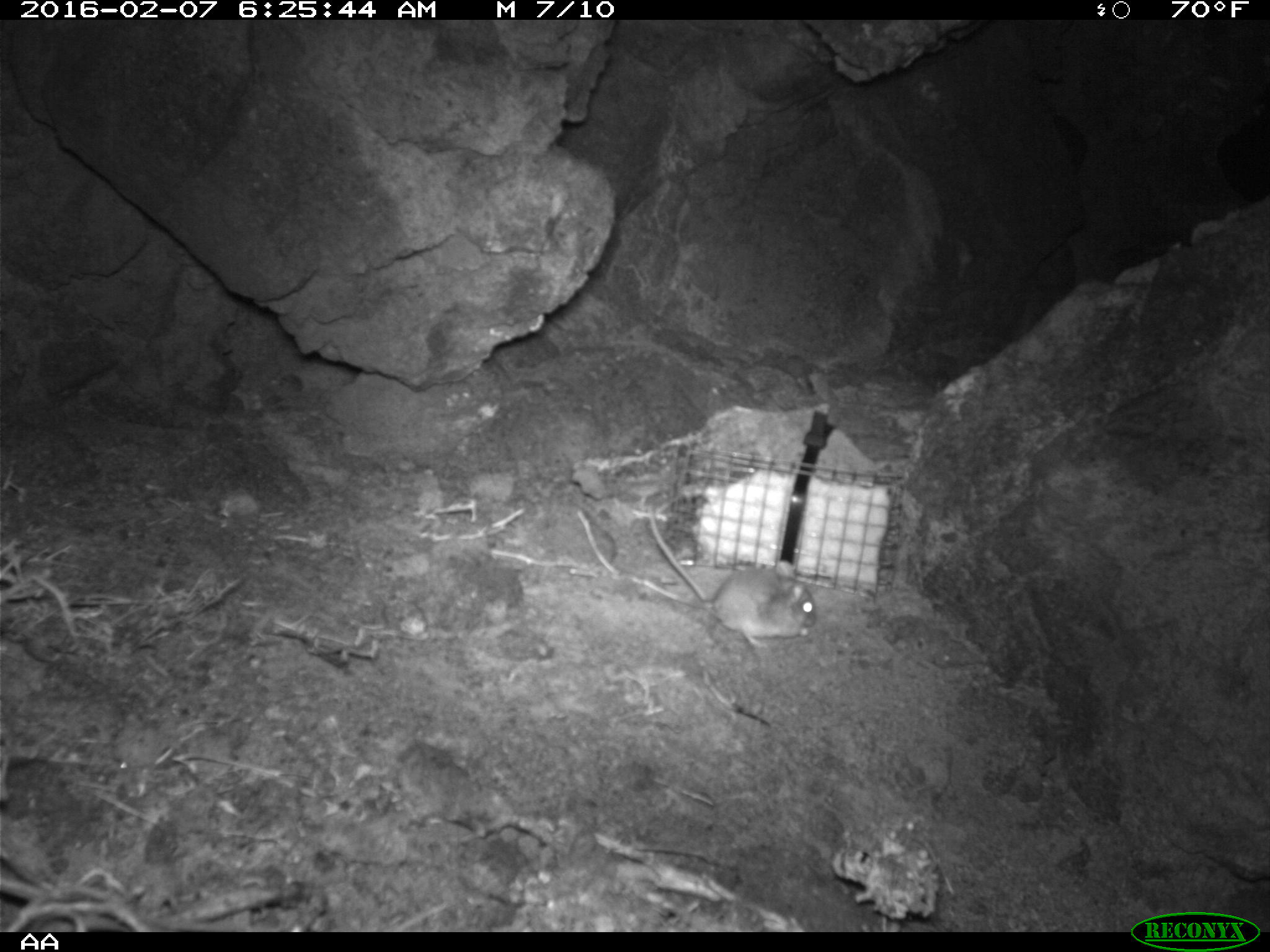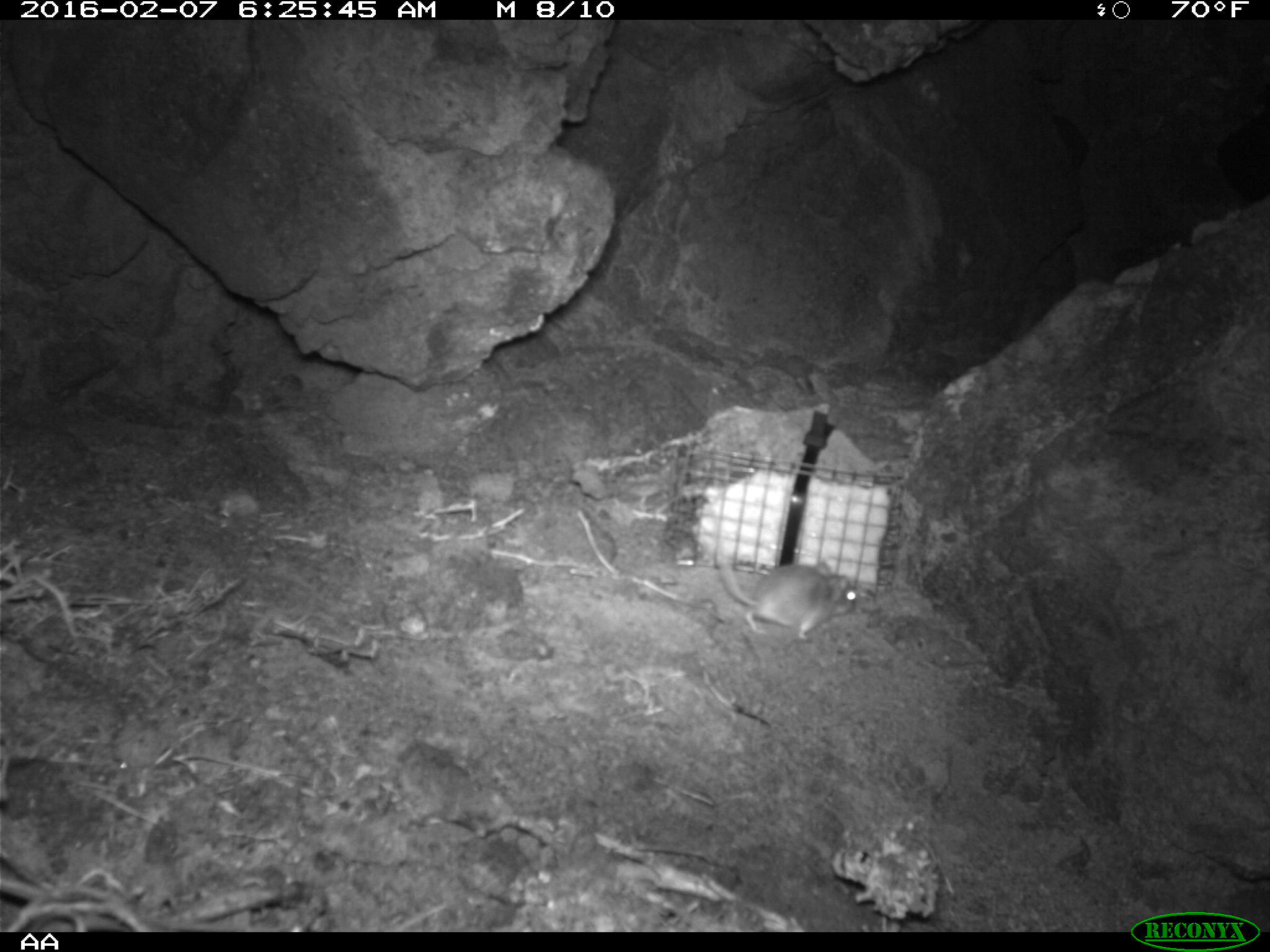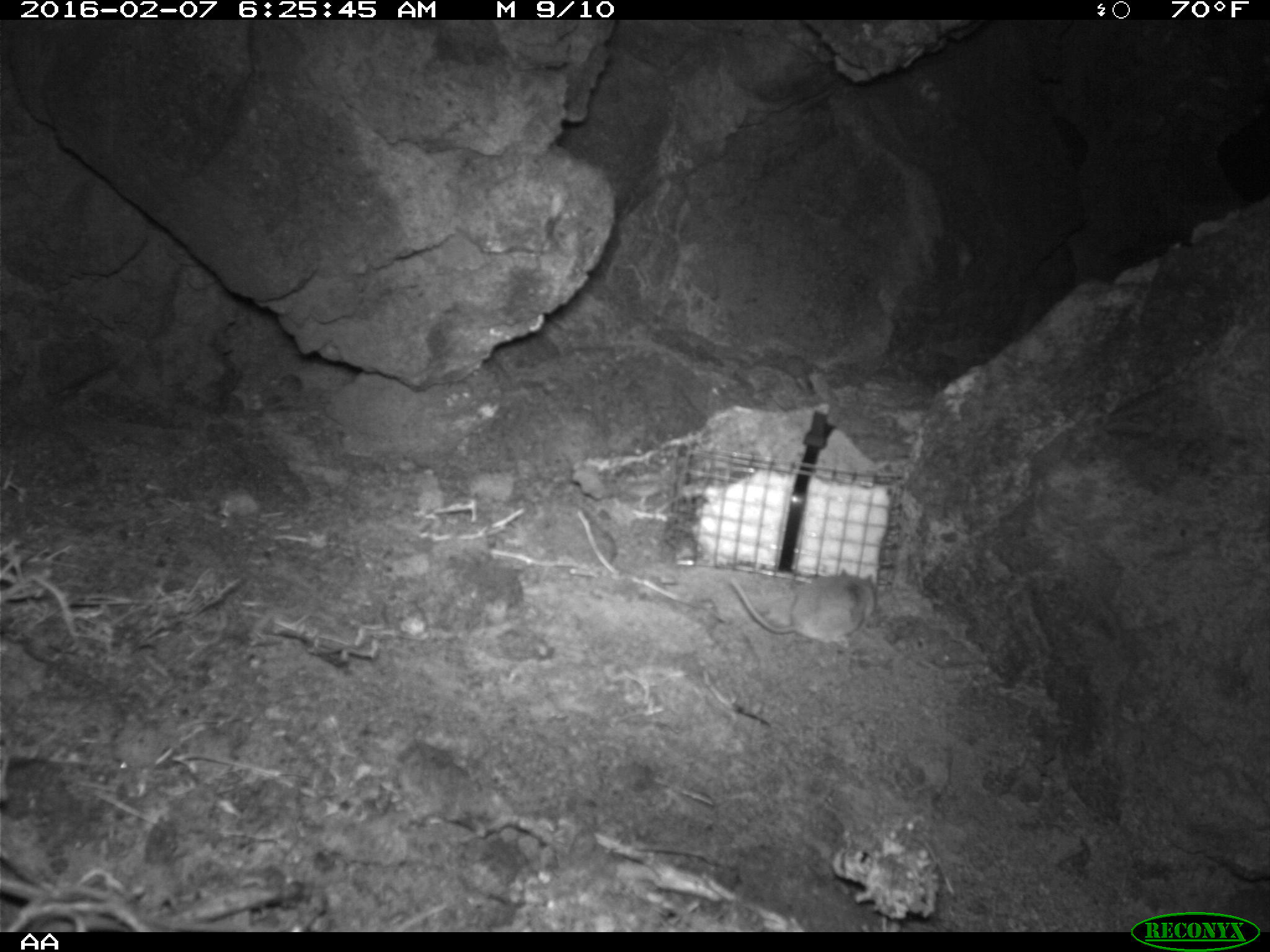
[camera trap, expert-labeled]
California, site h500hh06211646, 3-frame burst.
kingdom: Animalia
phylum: Chordata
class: Mammalia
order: Rodentia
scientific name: Rodentia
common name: rodent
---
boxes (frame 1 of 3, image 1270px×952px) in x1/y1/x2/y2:
rodent: 647/502/816/650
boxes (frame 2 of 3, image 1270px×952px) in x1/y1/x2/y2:
rodent: 717/547/858/643